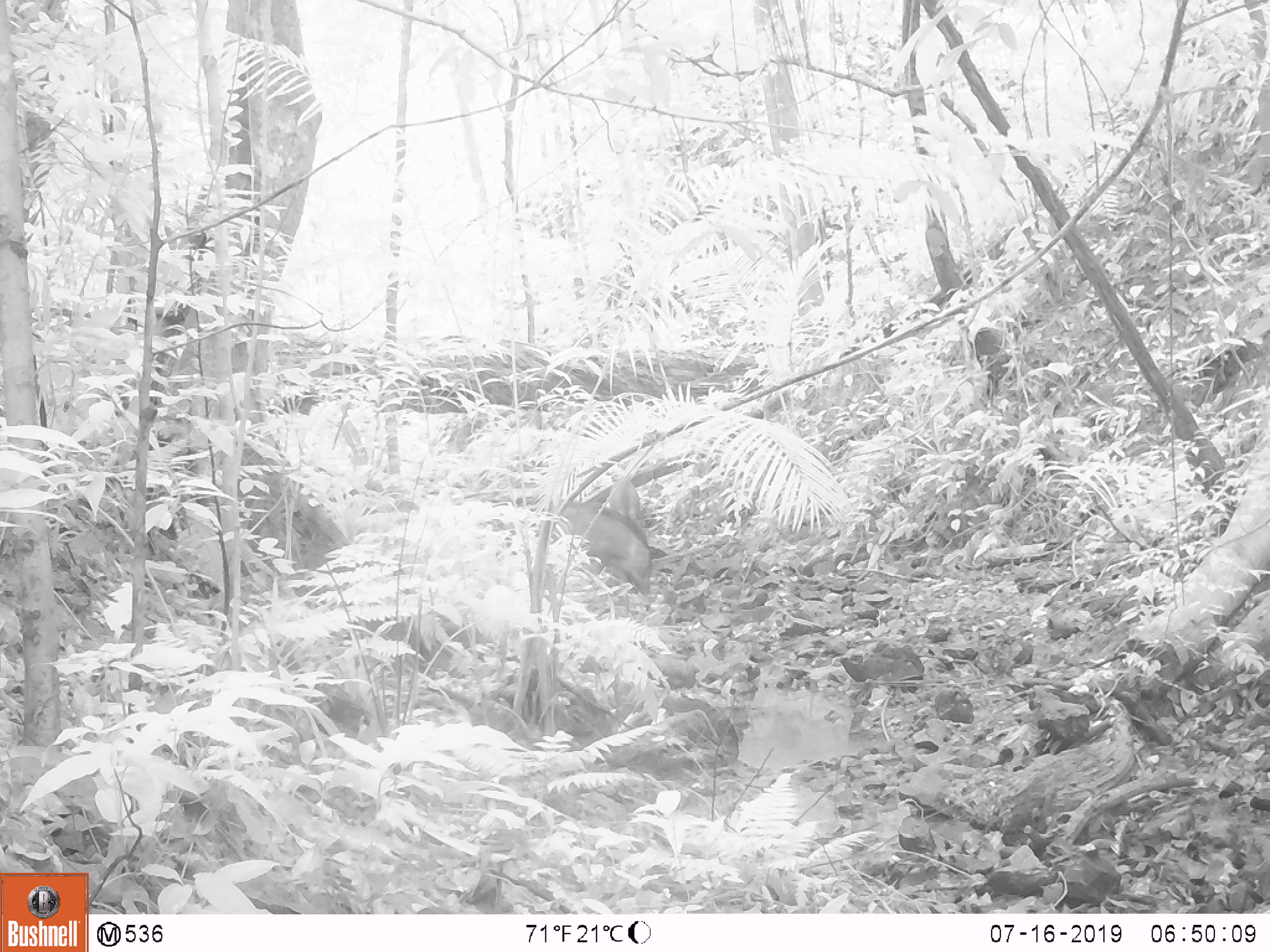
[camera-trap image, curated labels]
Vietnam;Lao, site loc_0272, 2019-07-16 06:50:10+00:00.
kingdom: Animalia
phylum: Chordata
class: Mammalia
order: Artiodactyla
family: Suidae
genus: Sus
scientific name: Sus scrofa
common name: eurasian wild pig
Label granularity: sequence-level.